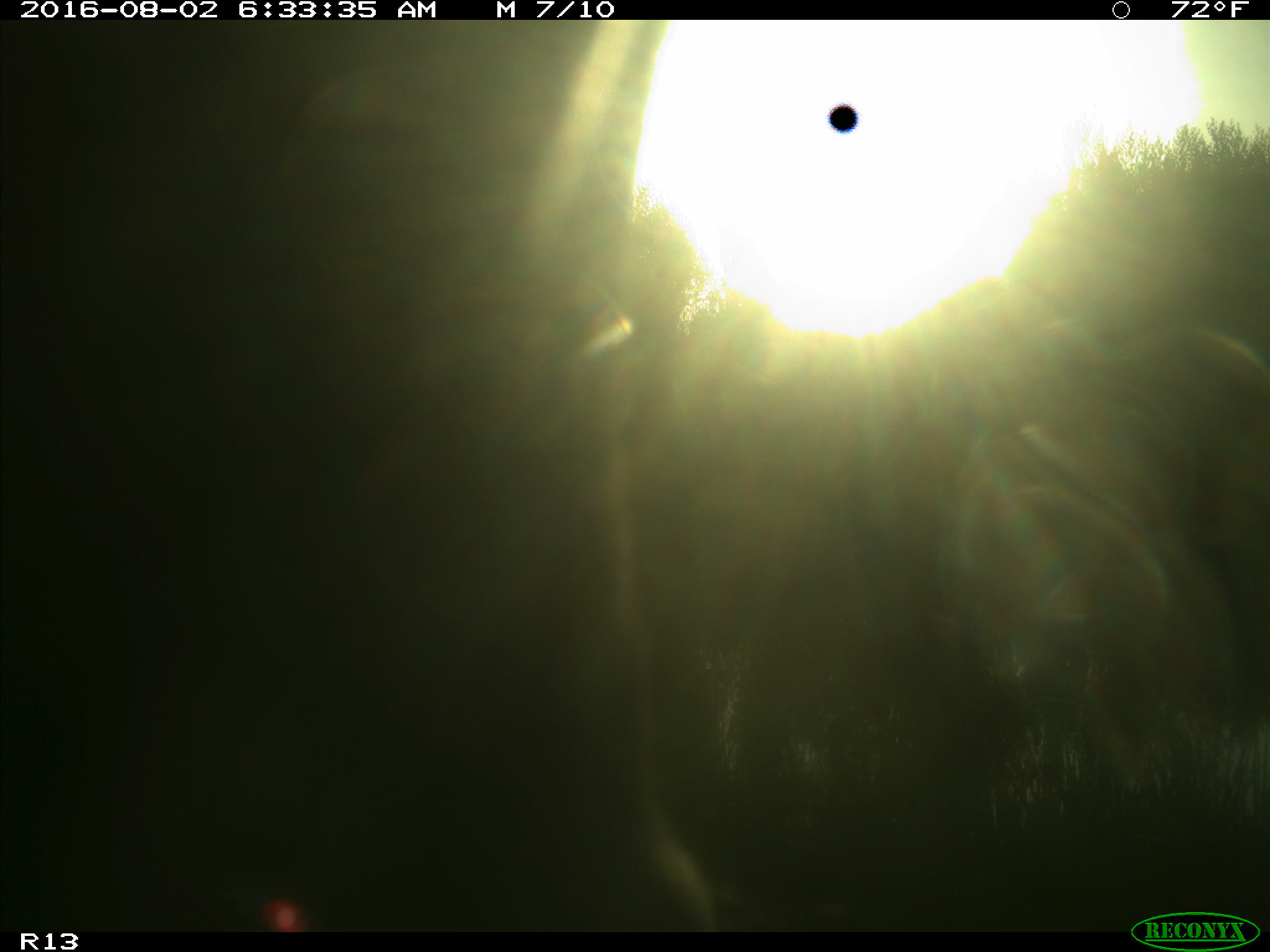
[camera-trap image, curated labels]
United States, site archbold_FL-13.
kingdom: Animalia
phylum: Chordata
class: Mammalia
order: Artiodactyla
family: Bovidae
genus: Bos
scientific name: Bos taurus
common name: domestic cow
Bos taurus (domestic cow).